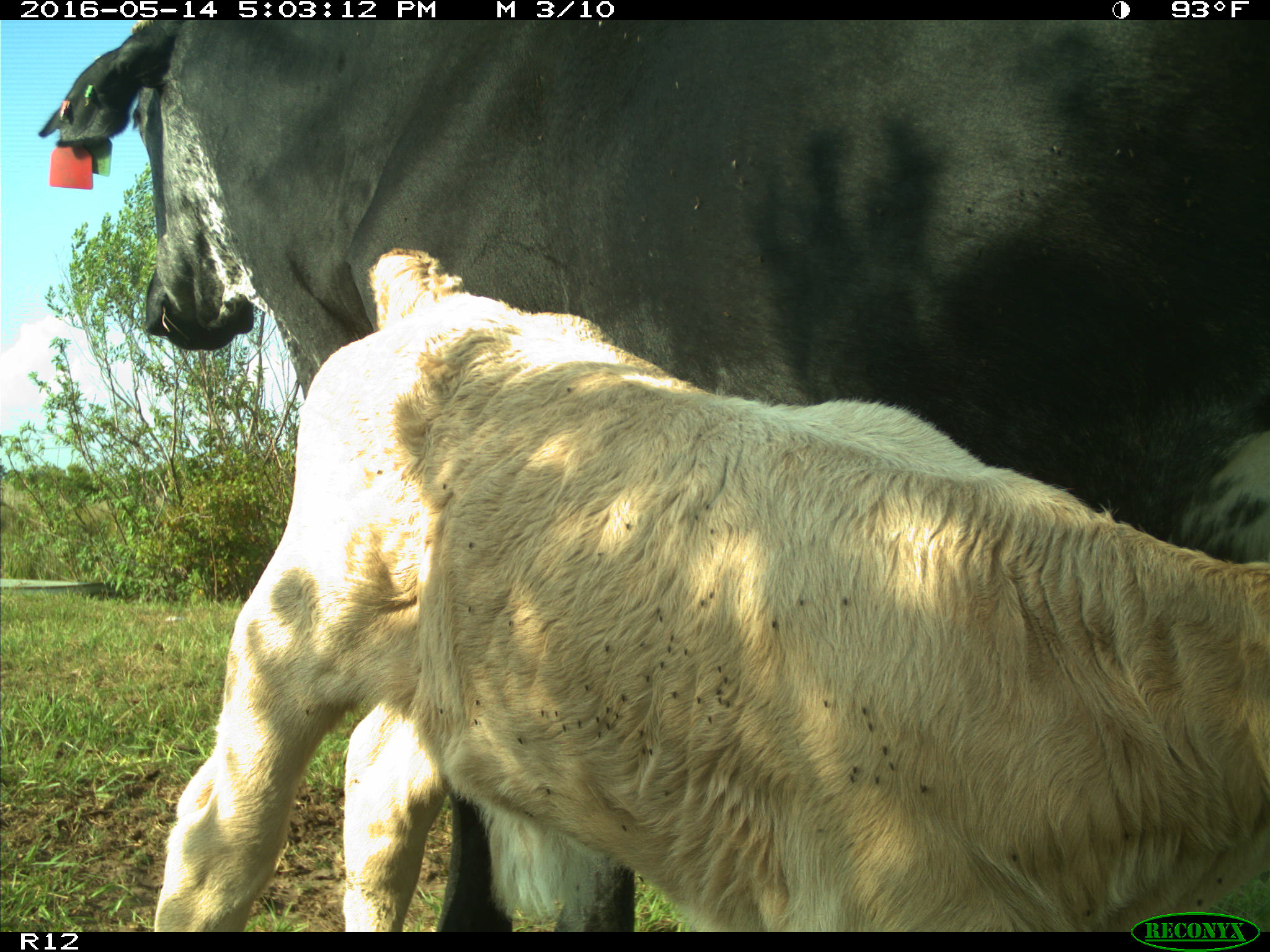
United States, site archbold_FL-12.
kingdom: Animalia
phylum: Chordata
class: Mammalia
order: Artiodactyla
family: Bovidae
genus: Bos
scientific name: Bos taurus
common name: domestic cow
Bos taurus (domestic cow).